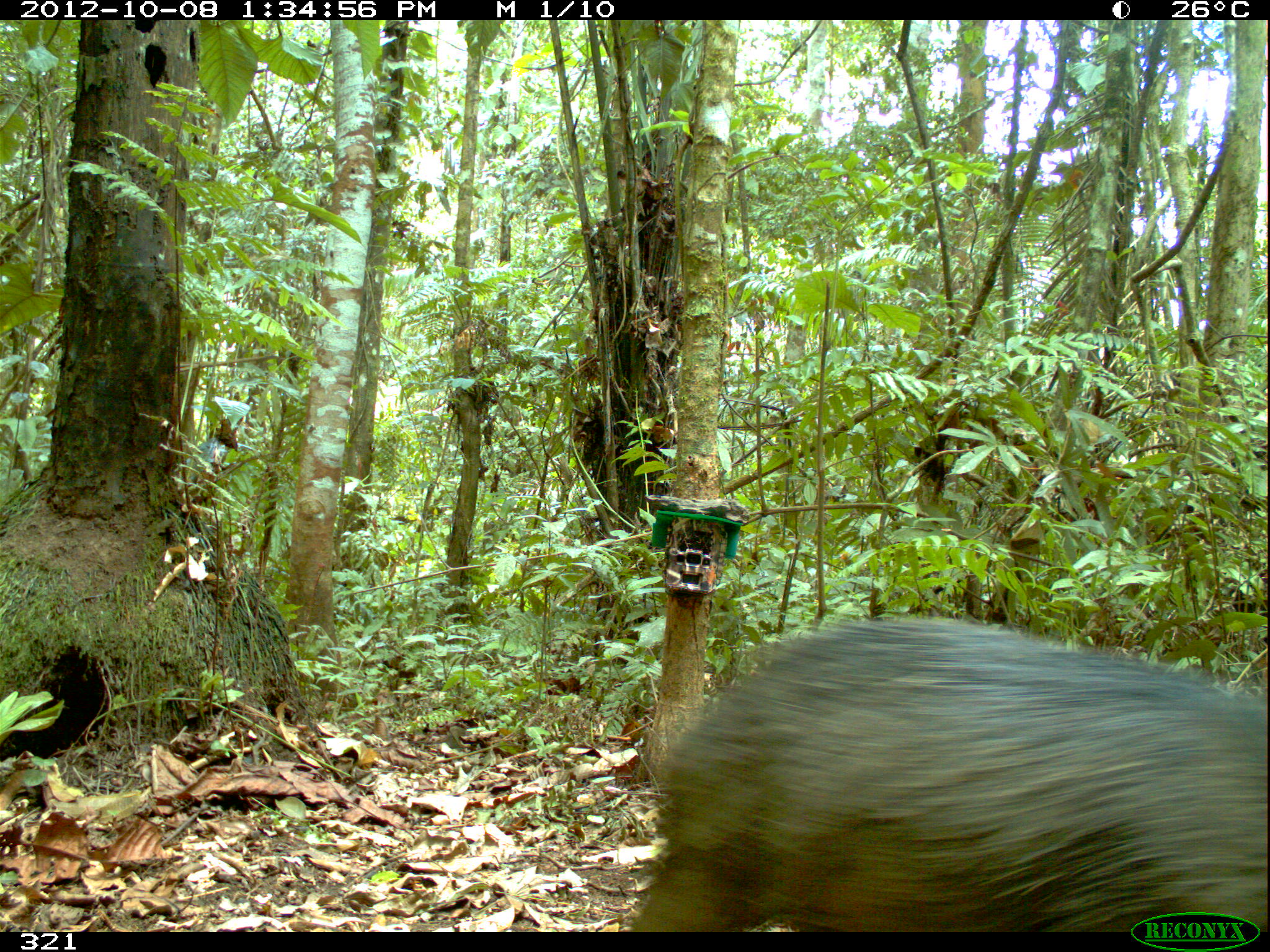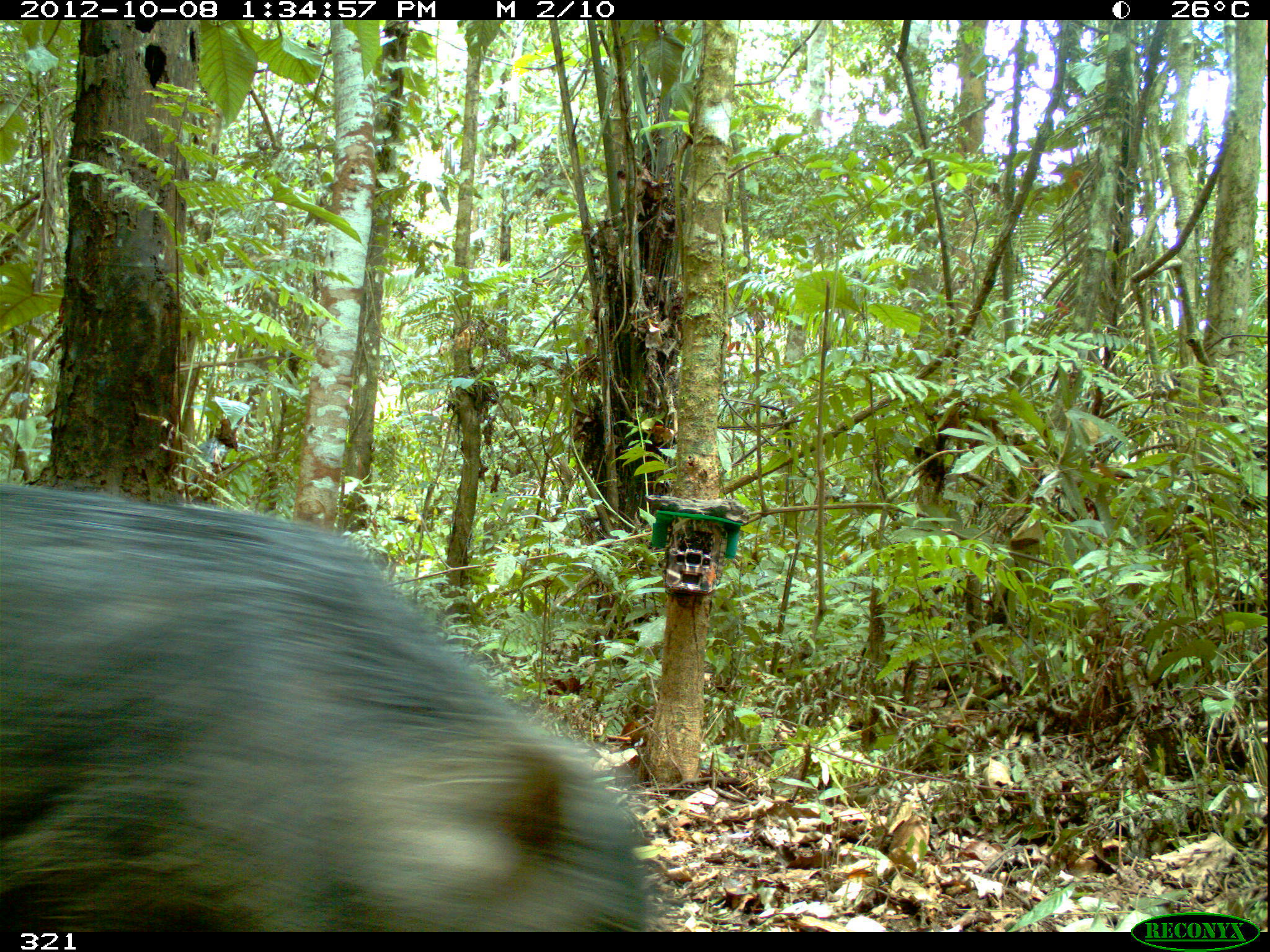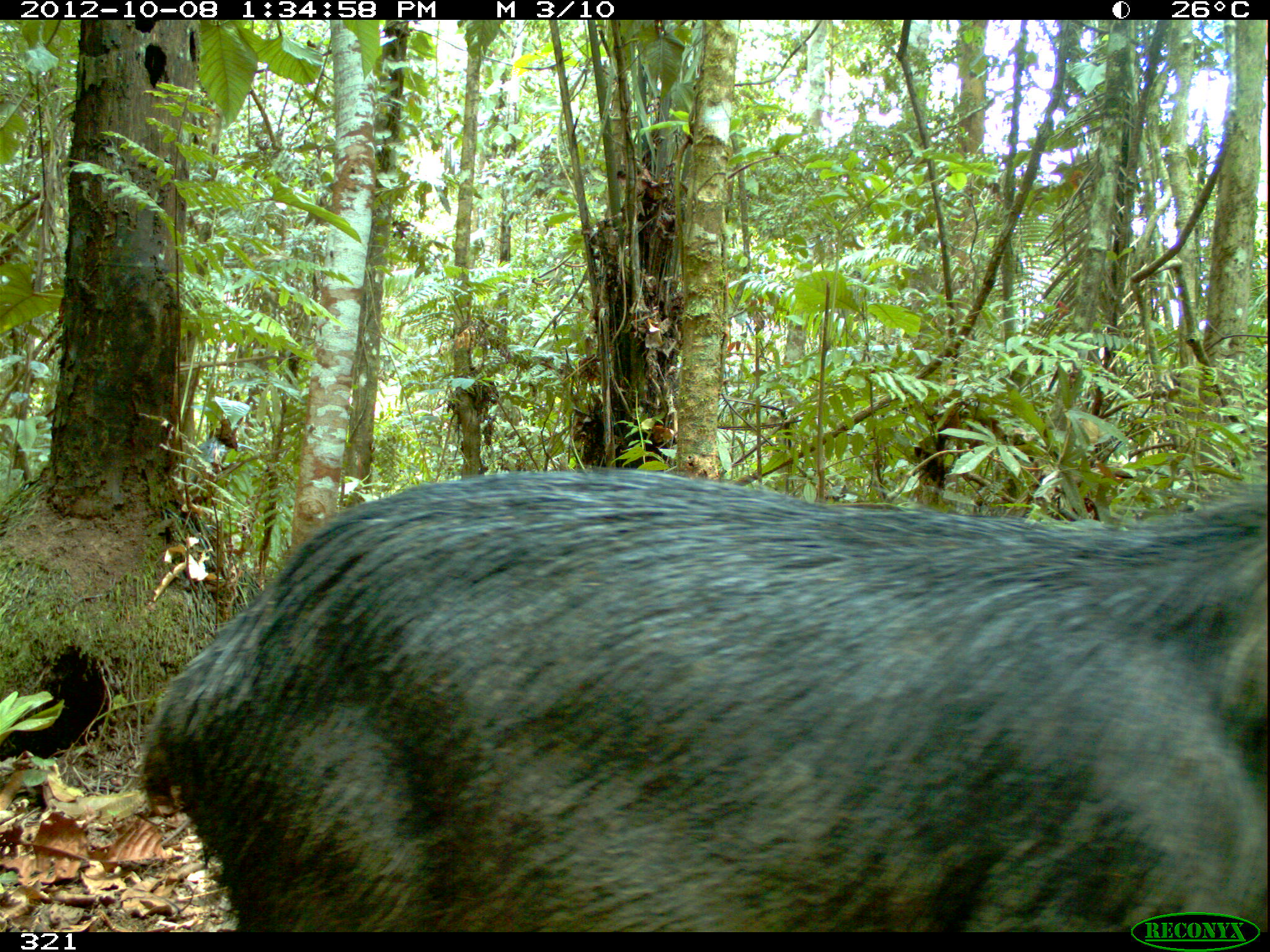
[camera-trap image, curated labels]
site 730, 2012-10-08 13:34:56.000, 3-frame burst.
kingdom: Animalia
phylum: Chordata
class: Mammalia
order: Artiodactyla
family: Tayassuidae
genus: Tayassu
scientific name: Tayassu pecari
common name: white-lipped peccary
Tayassu pecari (white-lipped peccary).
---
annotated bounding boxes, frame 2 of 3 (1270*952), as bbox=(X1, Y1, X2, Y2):
tayassu pecari: bbox=(0, 482, 650, 932)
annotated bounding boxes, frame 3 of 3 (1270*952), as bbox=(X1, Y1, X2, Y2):
tayassu pecari: bbox=(136, 464, 1264, 932)